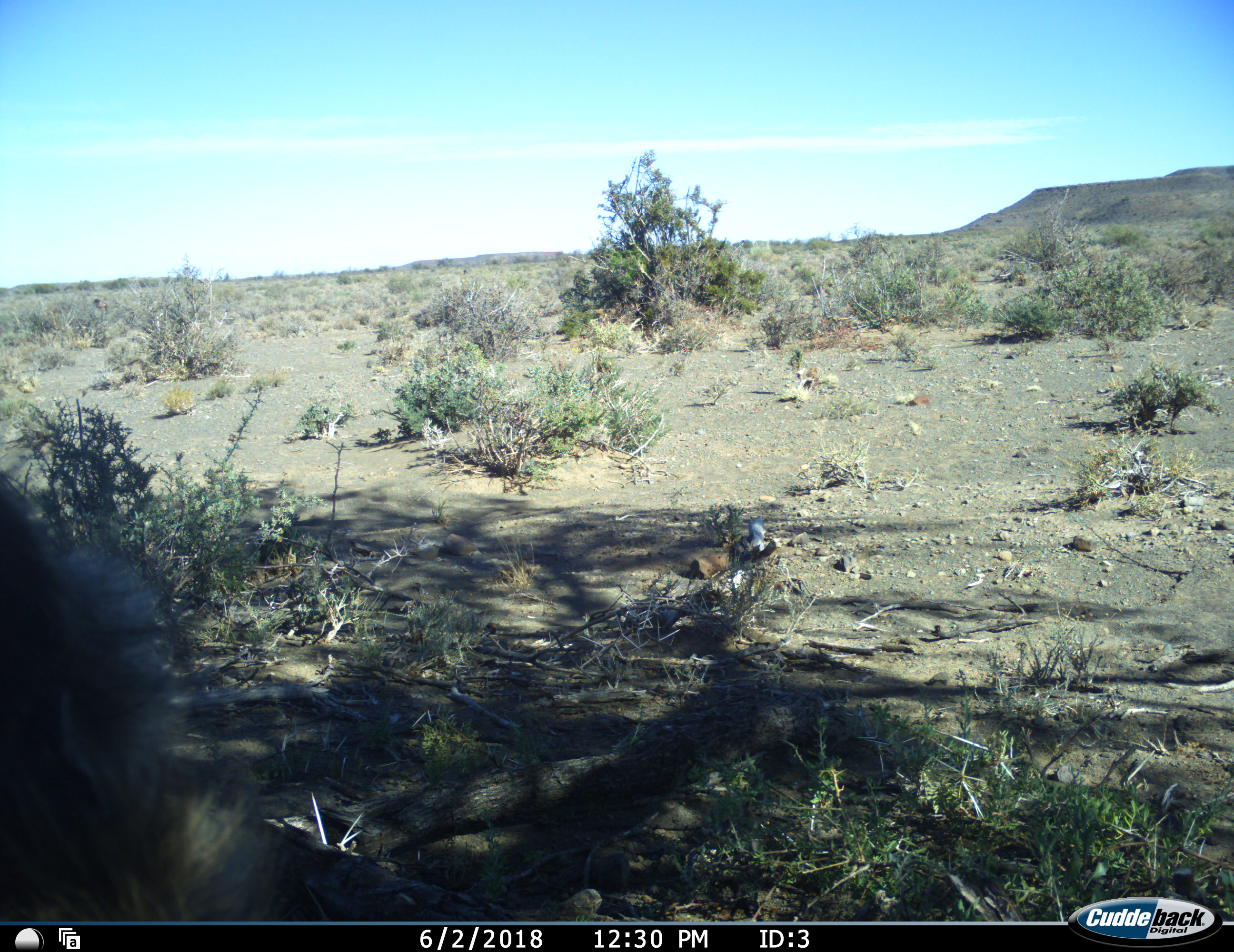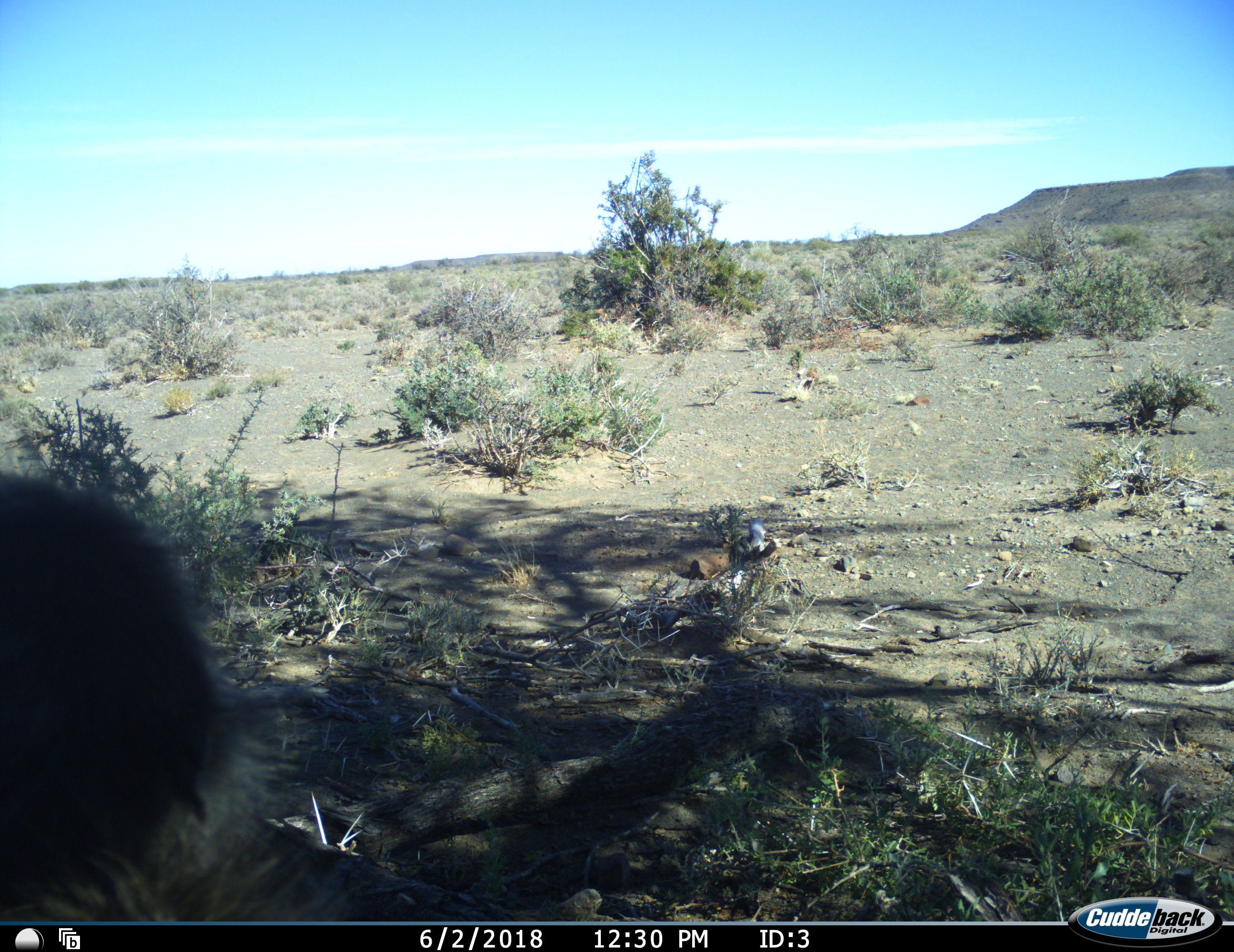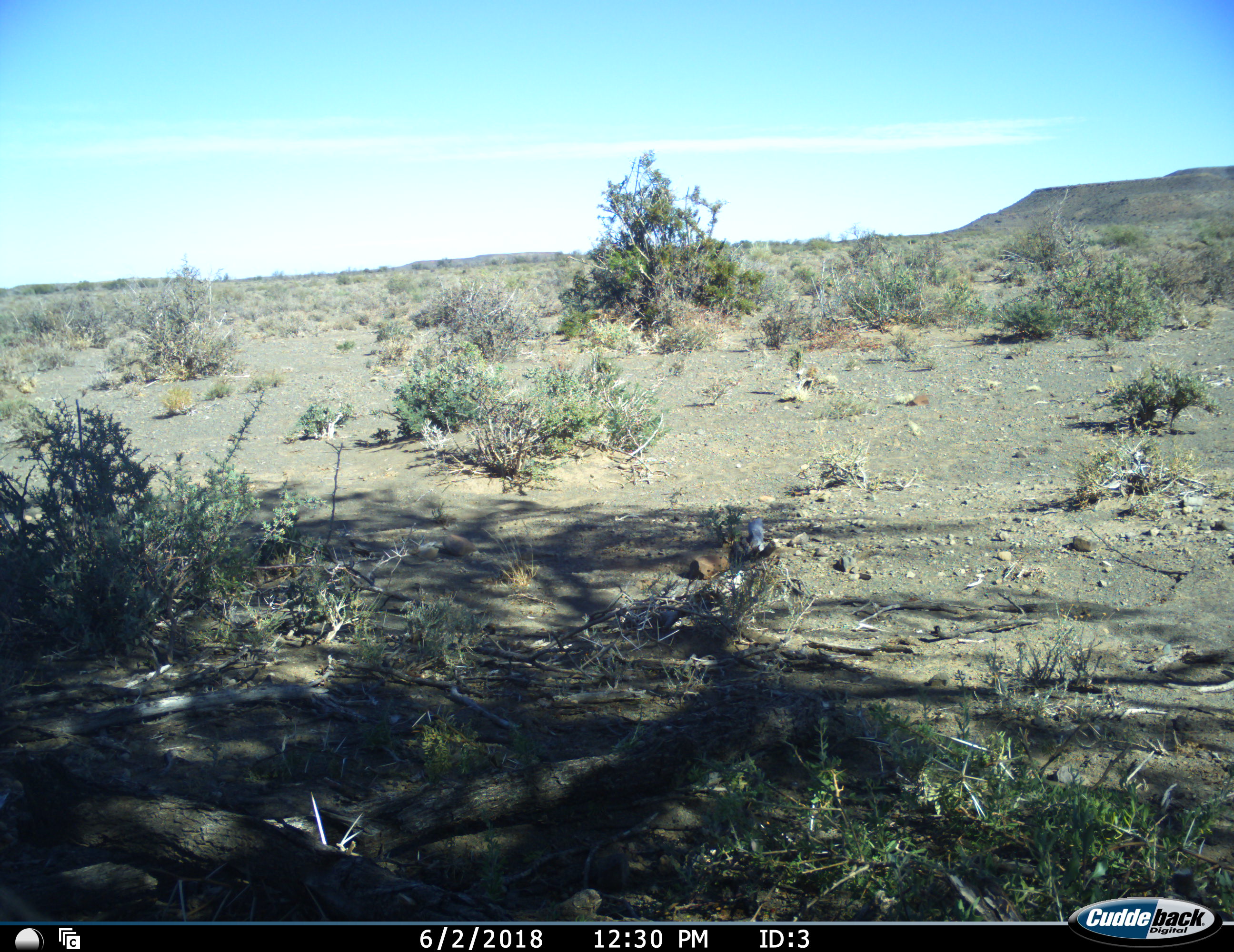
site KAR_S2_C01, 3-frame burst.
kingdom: Animalia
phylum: Chordata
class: Mammalia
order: Primates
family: Cercopithecidae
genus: Papio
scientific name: Papio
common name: baboon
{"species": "baboon (Papio)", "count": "1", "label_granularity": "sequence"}